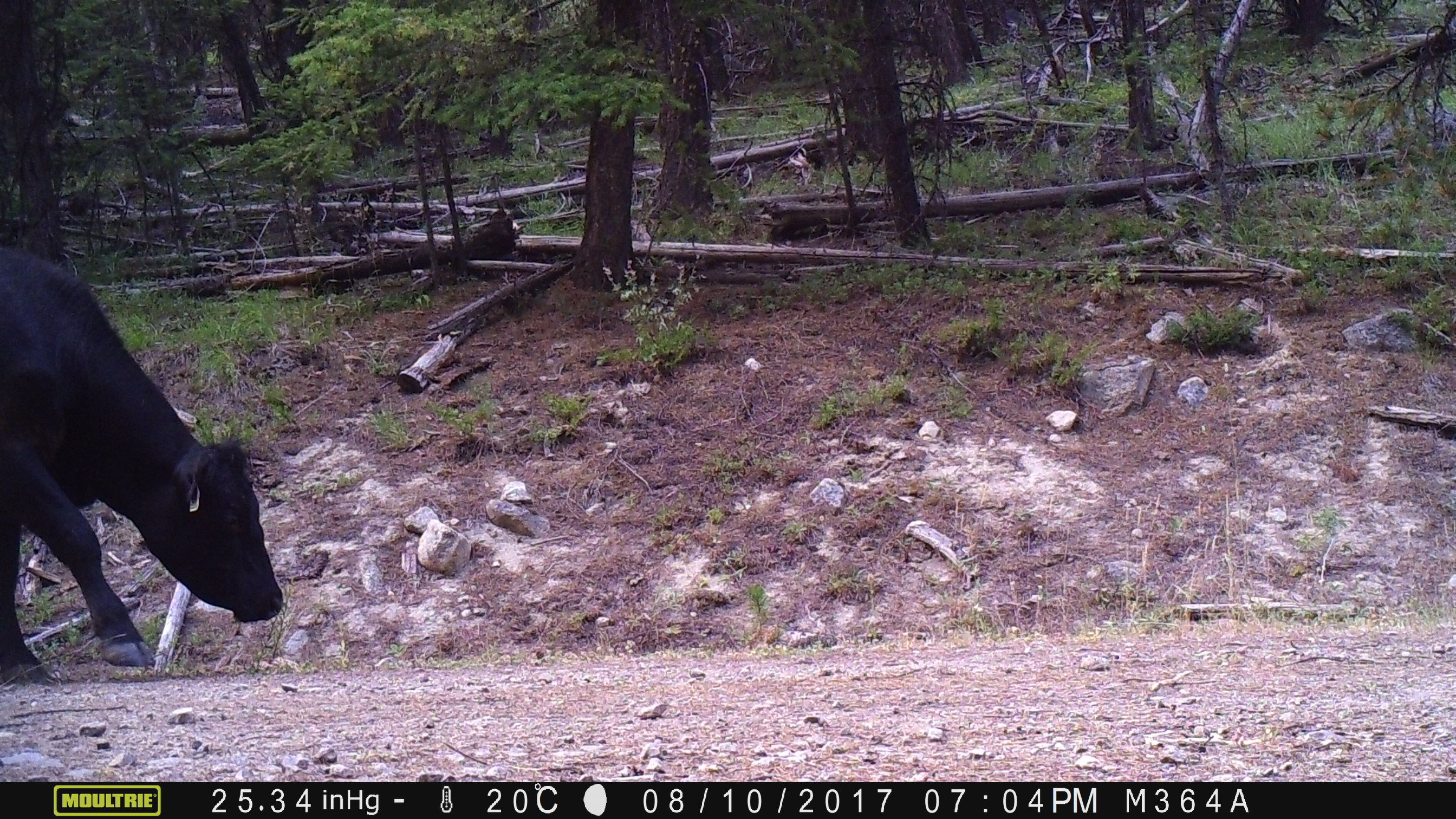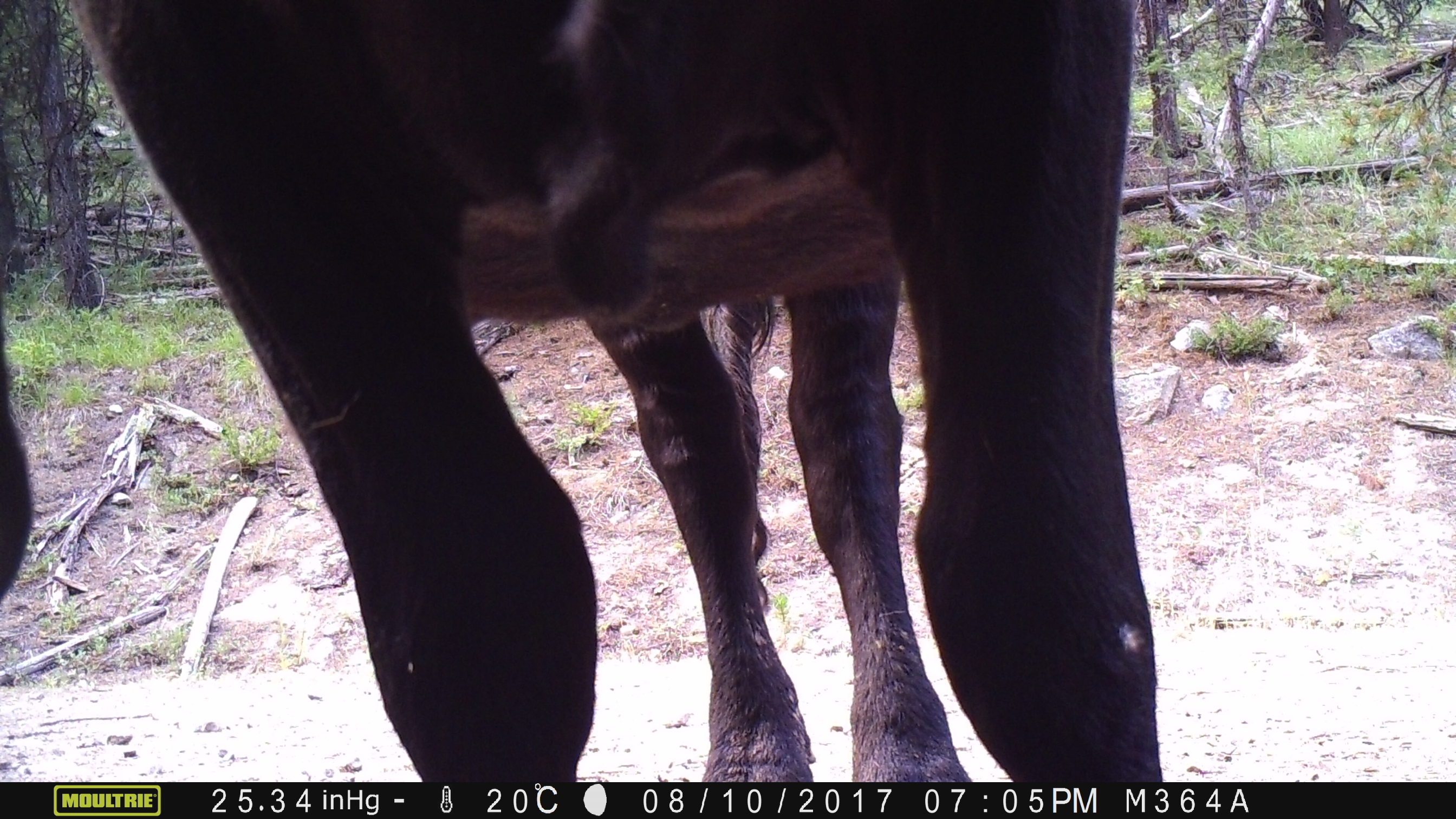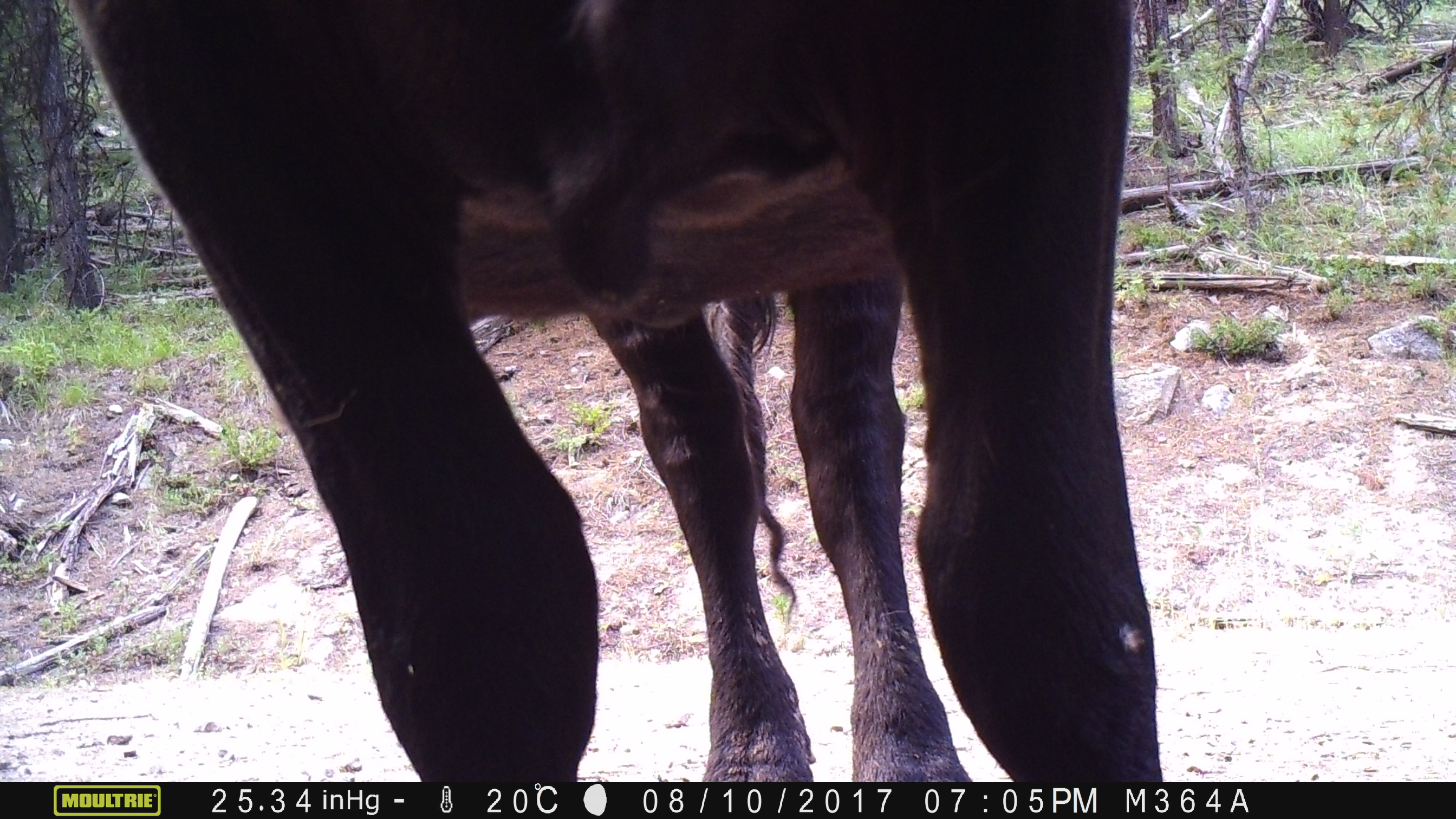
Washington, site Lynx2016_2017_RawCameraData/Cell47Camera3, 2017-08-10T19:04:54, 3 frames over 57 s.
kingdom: Animalia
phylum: Chordata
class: Mammalia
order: Artiodactyla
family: Bovidae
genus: Bos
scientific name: Bos taurus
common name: domestic cattle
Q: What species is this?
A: Domestic cattle (Bos taurus).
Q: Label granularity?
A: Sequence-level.